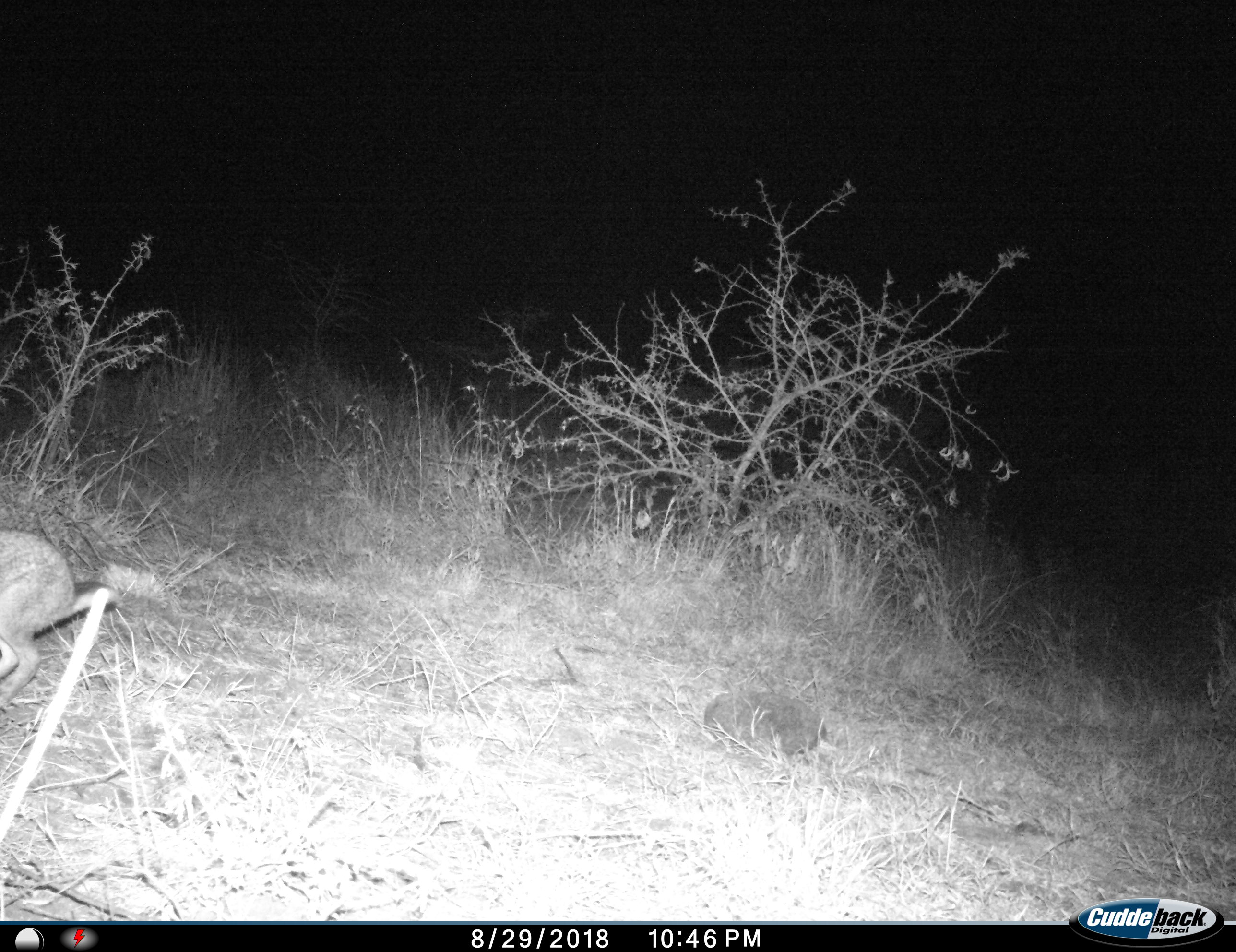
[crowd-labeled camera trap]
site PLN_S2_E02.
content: unidentified animal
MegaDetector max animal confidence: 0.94